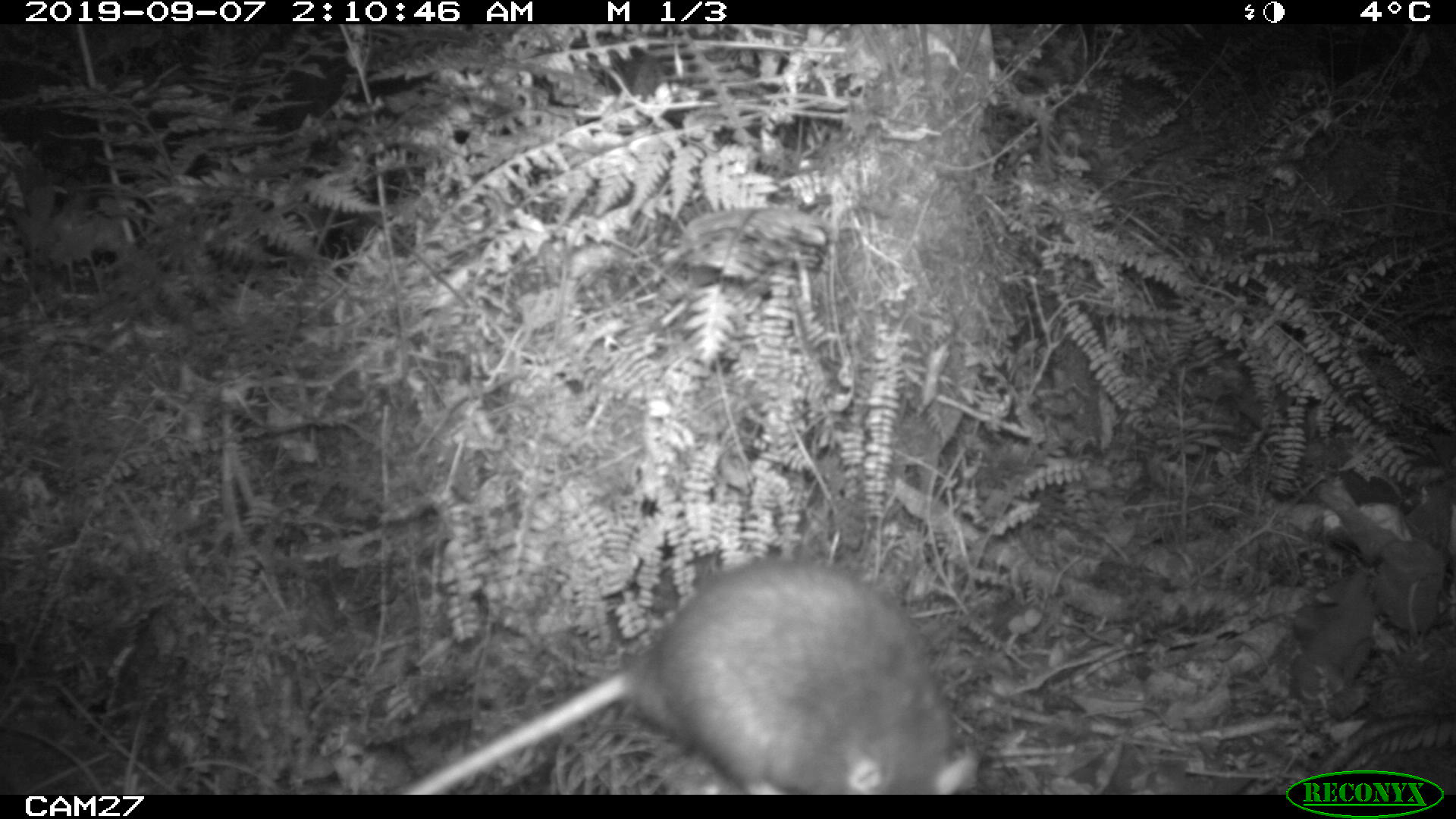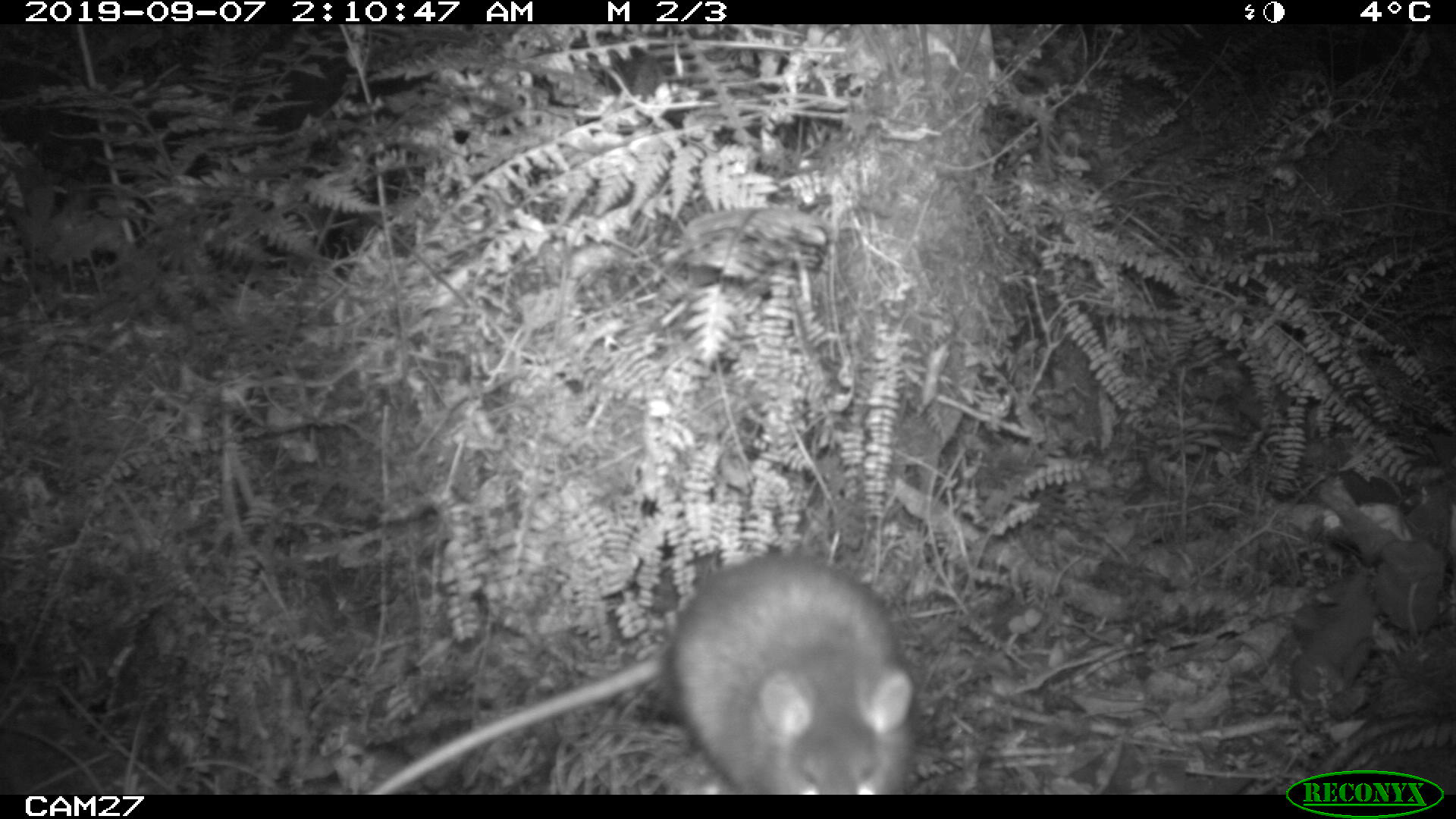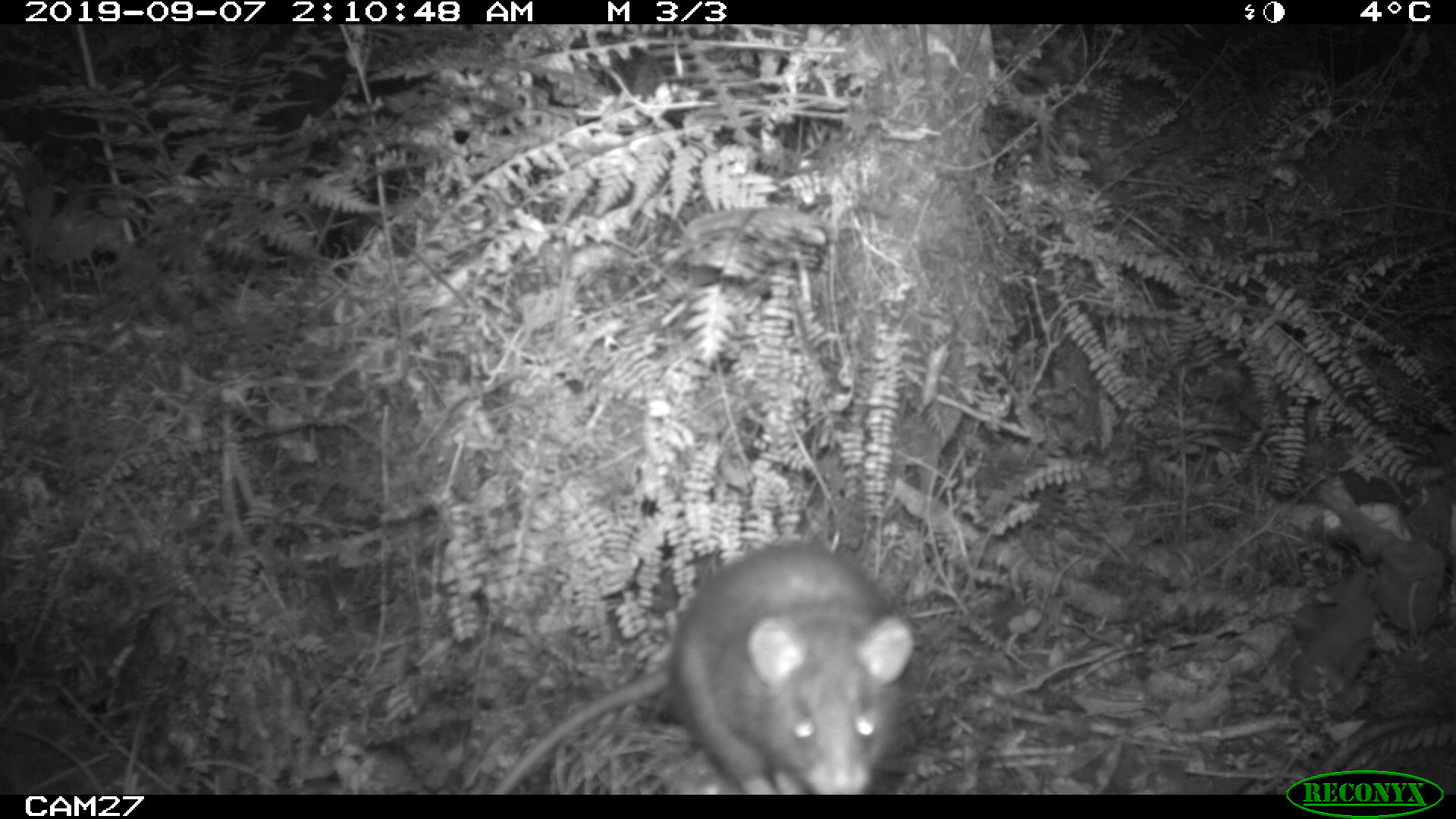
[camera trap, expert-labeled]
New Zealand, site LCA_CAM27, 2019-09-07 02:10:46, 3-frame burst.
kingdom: Animalia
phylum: Chordata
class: Mammalia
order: Rodentia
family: Muridae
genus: Rattus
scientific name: Rattus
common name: rat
Rat (Rattus).